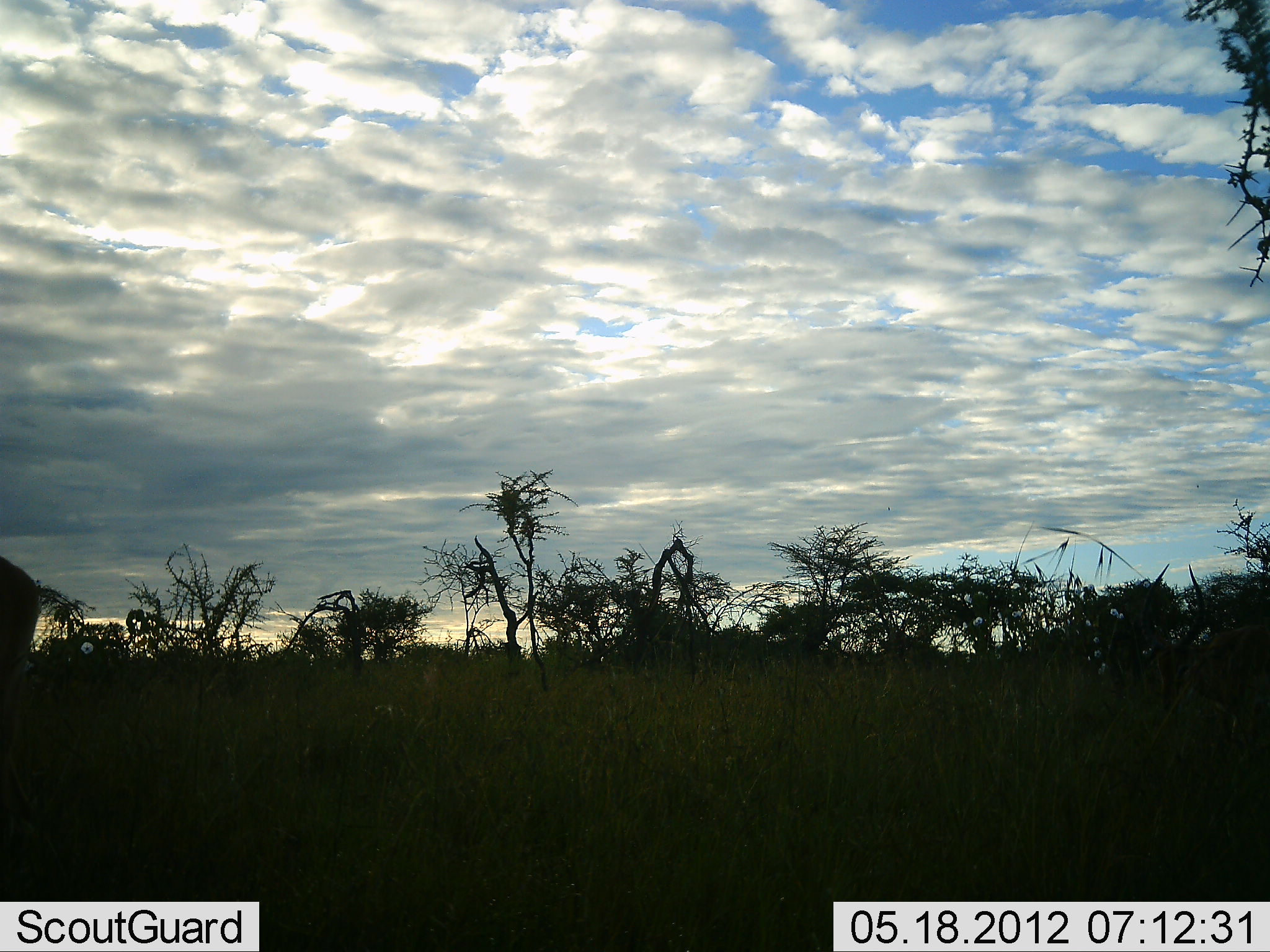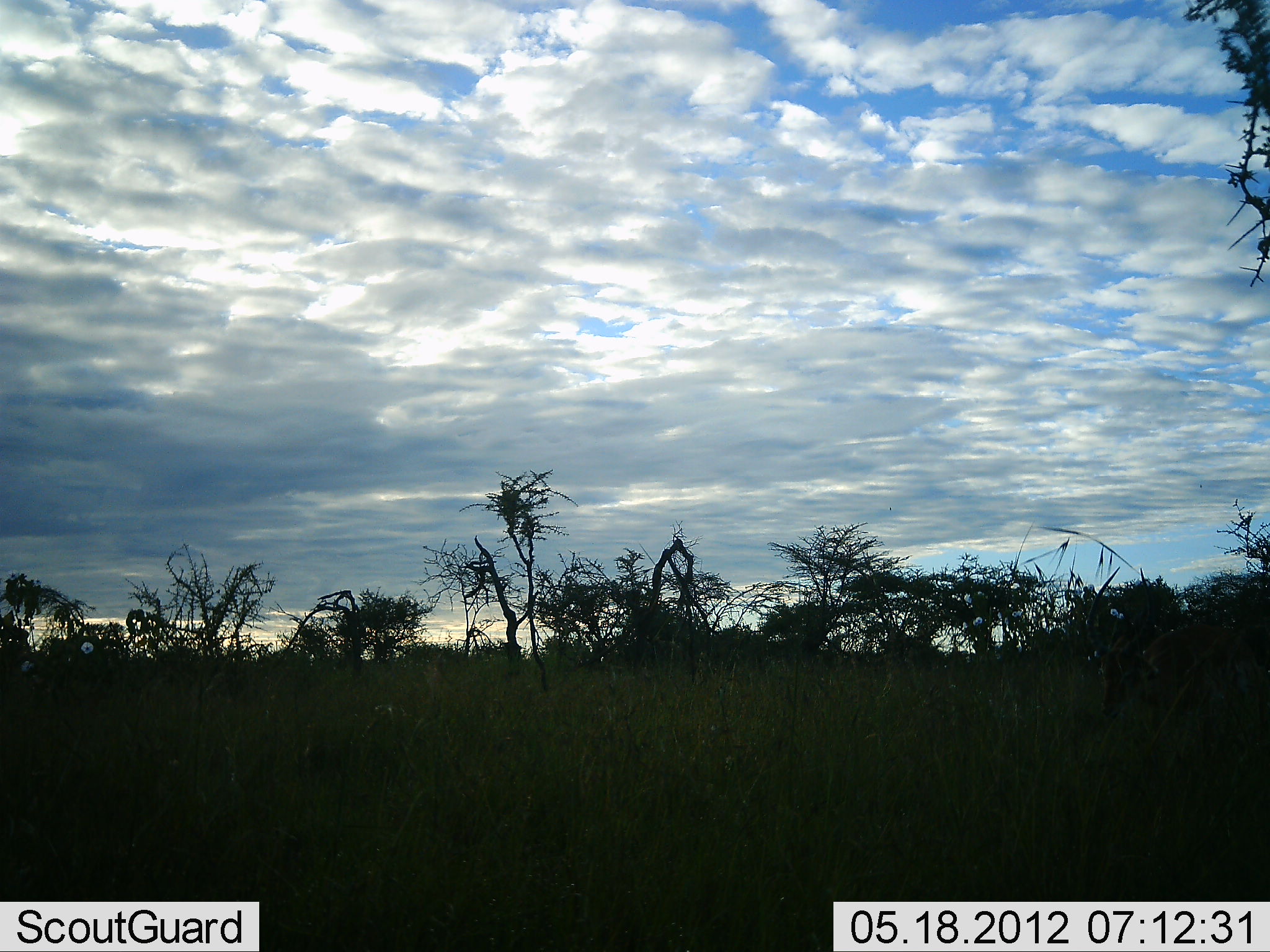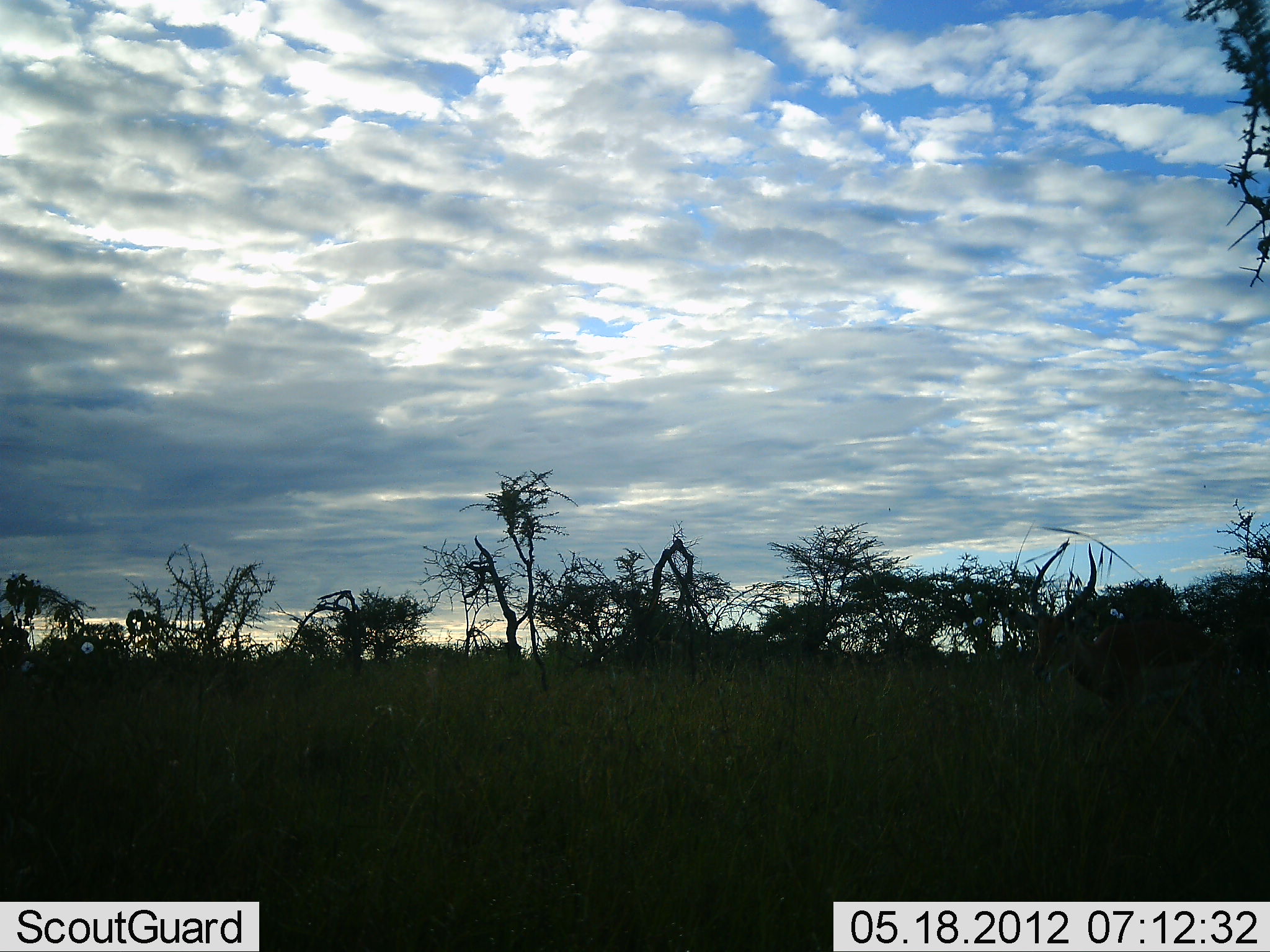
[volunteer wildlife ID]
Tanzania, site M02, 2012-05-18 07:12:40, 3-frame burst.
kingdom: Animalia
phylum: Chordata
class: Mammalia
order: Artiodactyla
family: Bovidae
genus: Aepyceros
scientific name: Aepyceros melampus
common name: impala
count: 2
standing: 0%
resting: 0%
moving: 90%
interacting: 0%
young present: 0%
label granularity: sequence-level